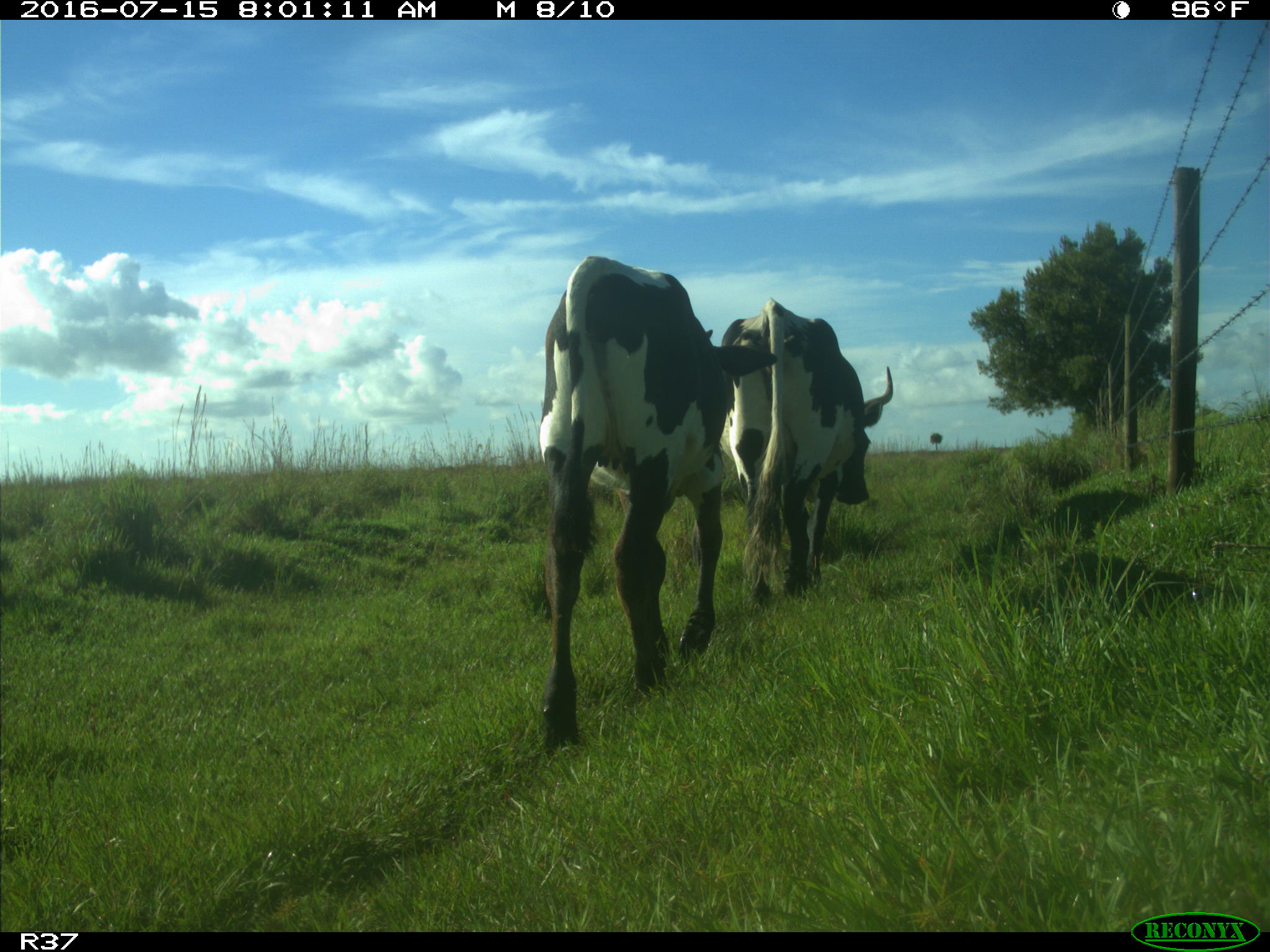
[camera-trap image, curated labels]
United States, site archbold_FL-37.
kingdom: Animalia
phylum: Chordata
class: Mammalia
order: Artiodactyla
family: Bovidae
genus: Bos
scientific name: Bos taurus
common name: domestic cow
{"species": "Bos taurus (domestic cow)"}